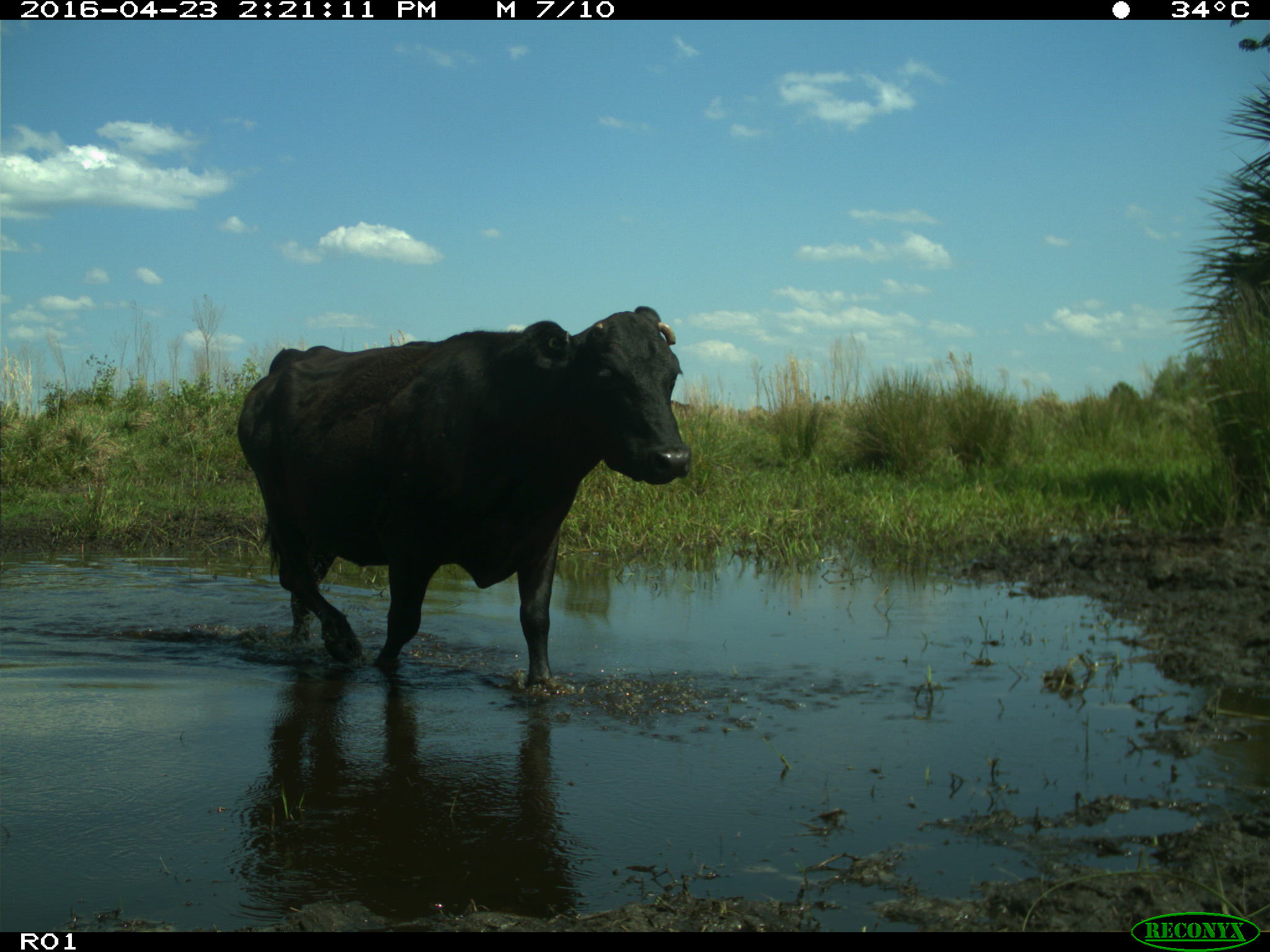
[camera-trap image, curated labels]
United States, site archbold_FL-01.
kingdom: Animalia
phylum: Chordata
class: Mammalia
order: Artiodactyla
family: Bovidae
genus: Bos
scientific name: Bos taurus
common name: domestic cow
Bos taurus (domestic cow).